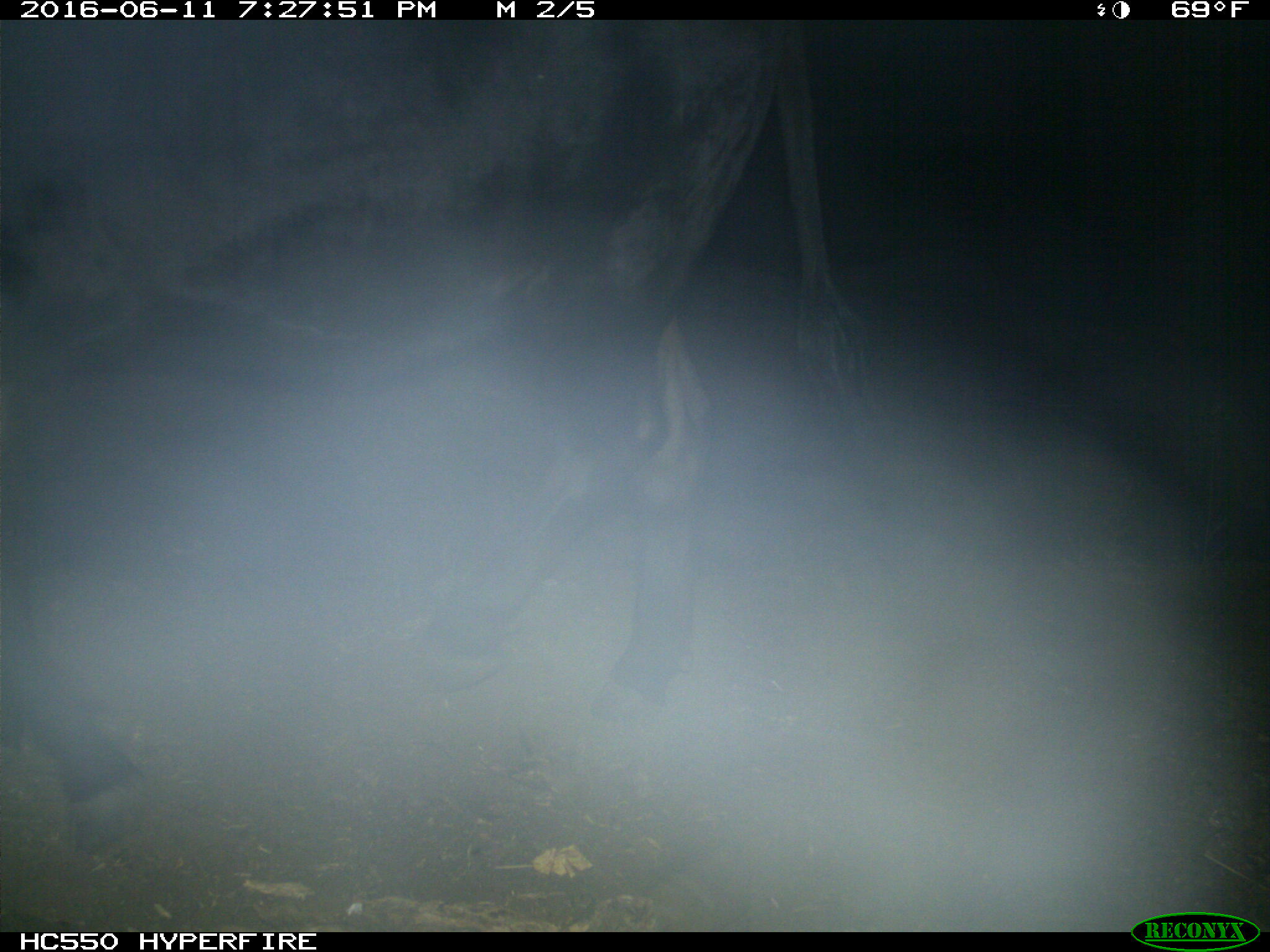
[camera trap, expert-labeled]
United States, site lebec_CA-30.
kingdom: Animalia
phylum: Chordata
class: Mammalia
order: Artiodactyla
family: Bovidae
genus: Bos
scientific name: Bos taurus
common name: domestic cow